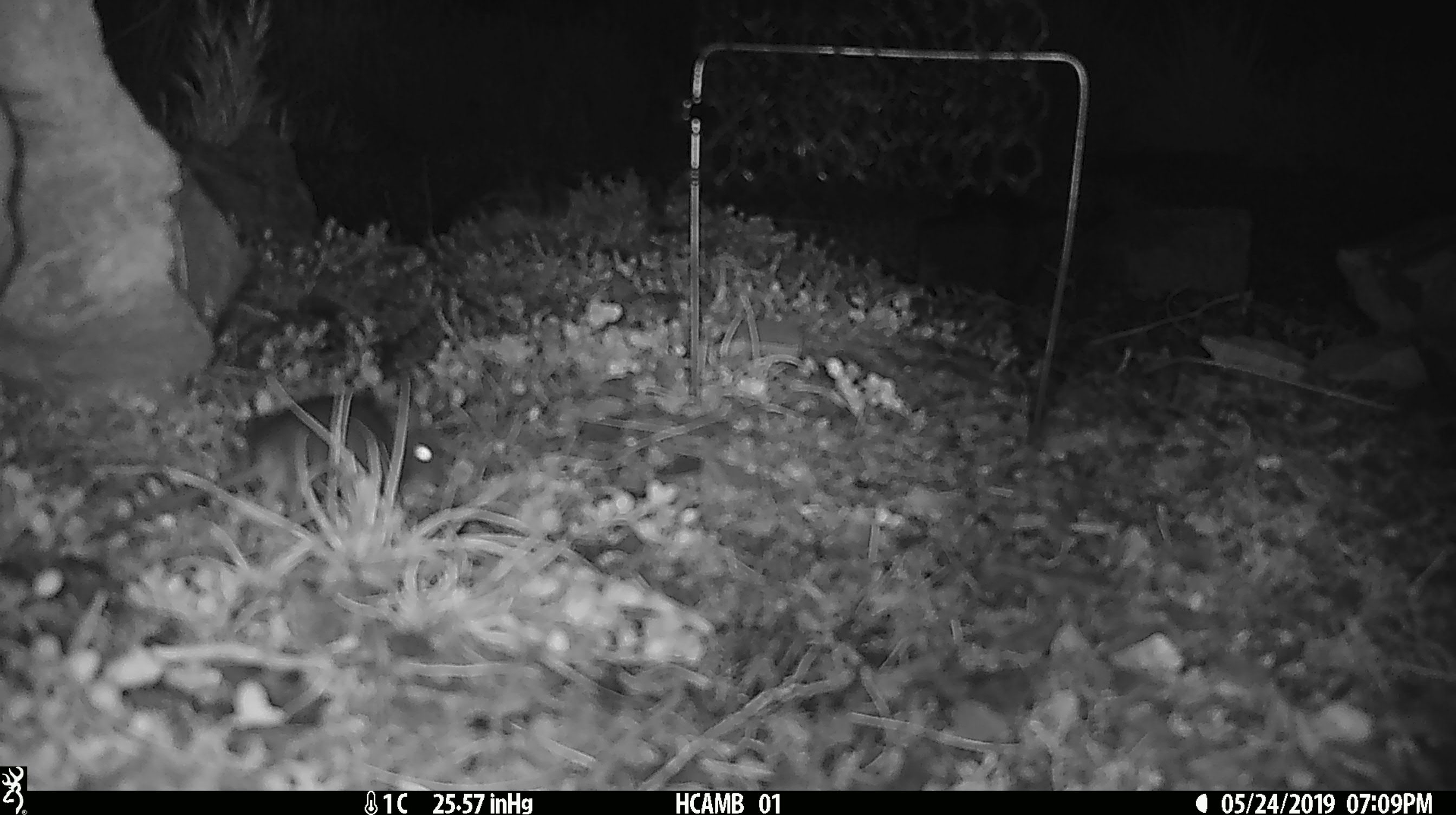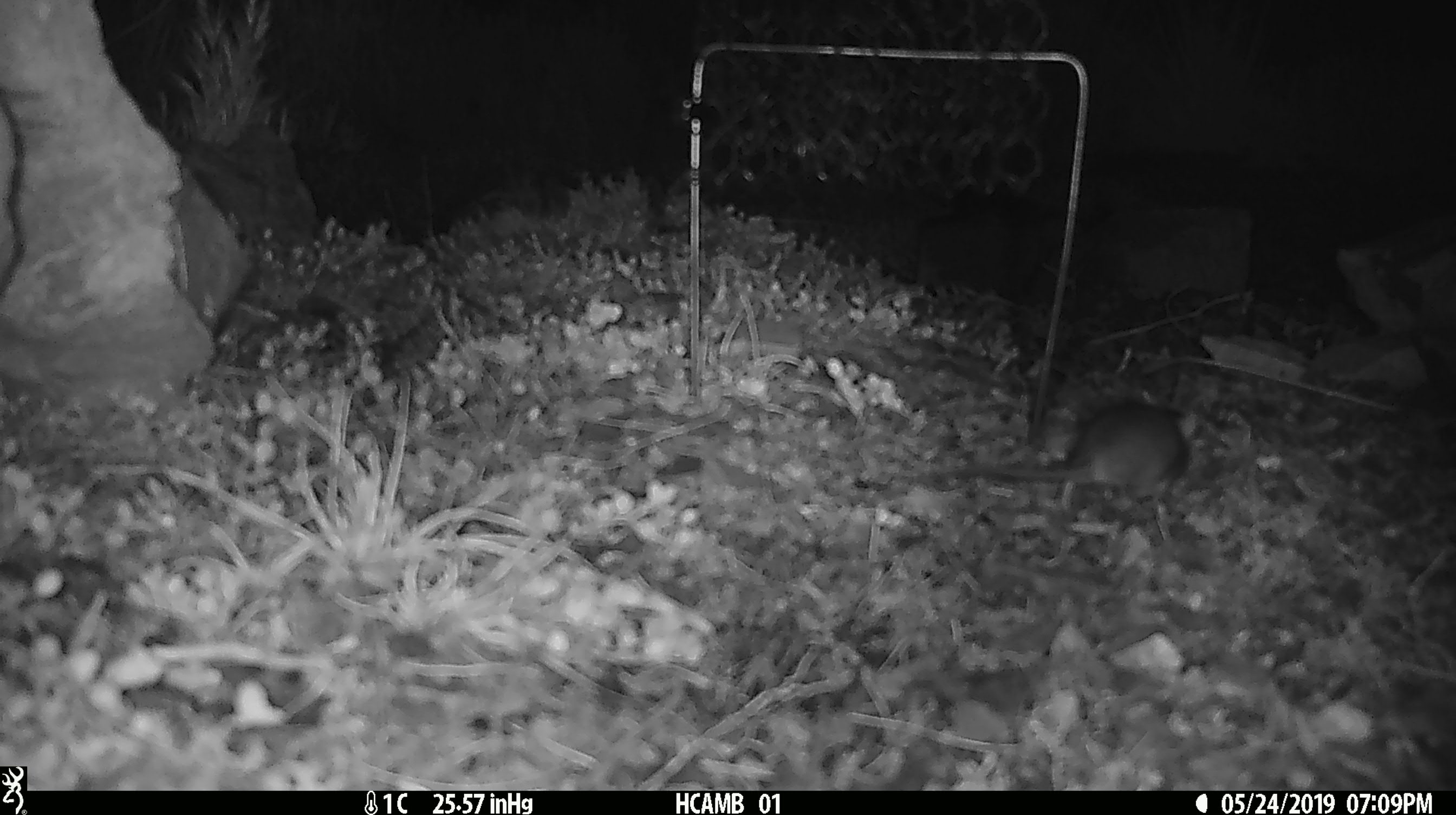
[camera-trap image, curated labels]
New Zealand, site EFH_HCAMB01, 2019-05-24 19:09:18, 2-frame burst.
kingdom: Animalia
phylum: Chordata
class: Mammalia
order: Rodentia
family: Muridae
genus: Mus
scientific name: Mus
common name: mouse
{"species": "mouse (Mus)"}